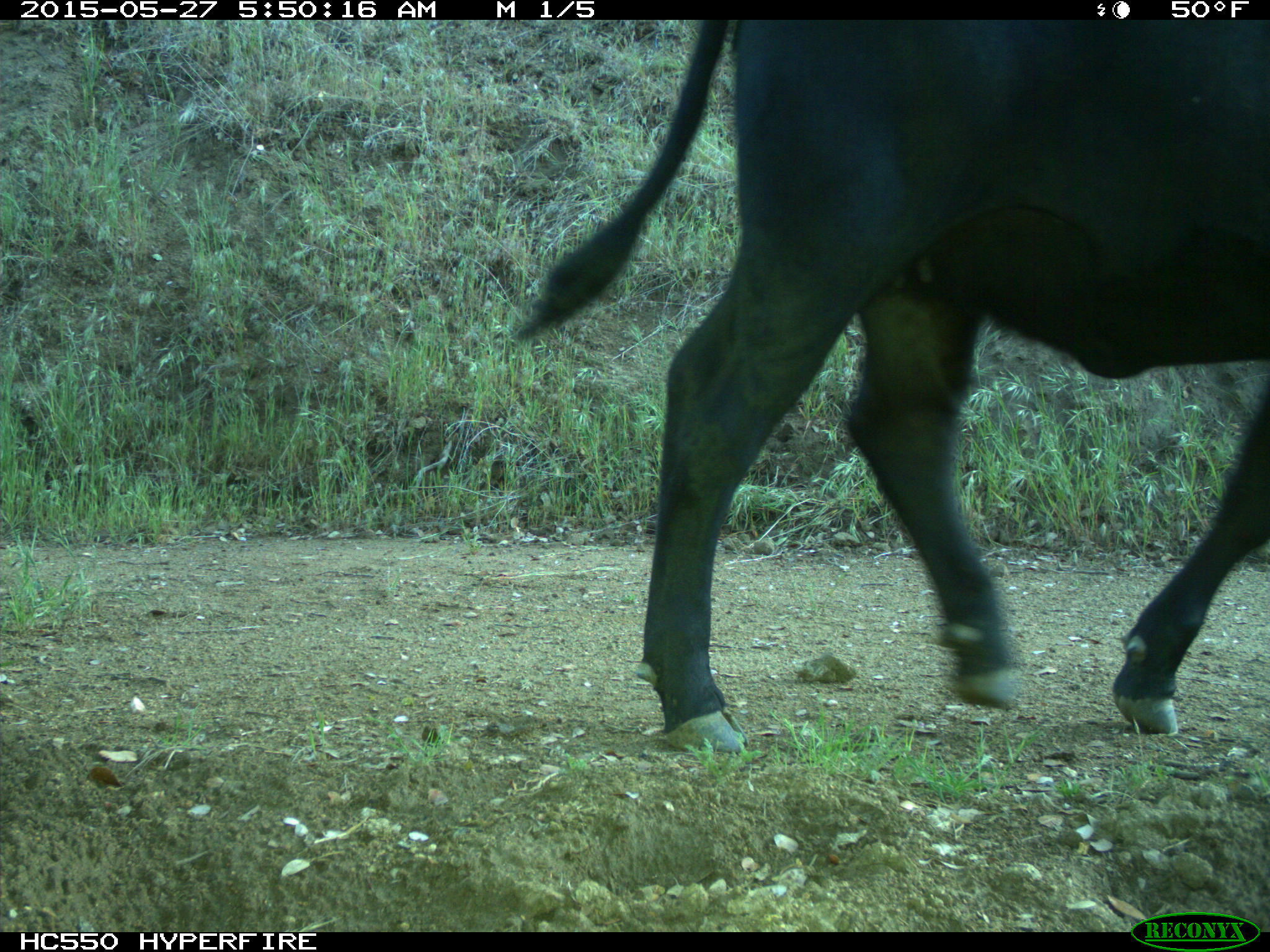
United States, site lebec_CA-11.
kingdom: Animalia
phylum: Chordata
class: Mammalia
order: Artiodactyla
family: Bovidae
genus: Bos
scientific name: Bos taurus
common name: domestic cow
Bos taurus (domestic cow).